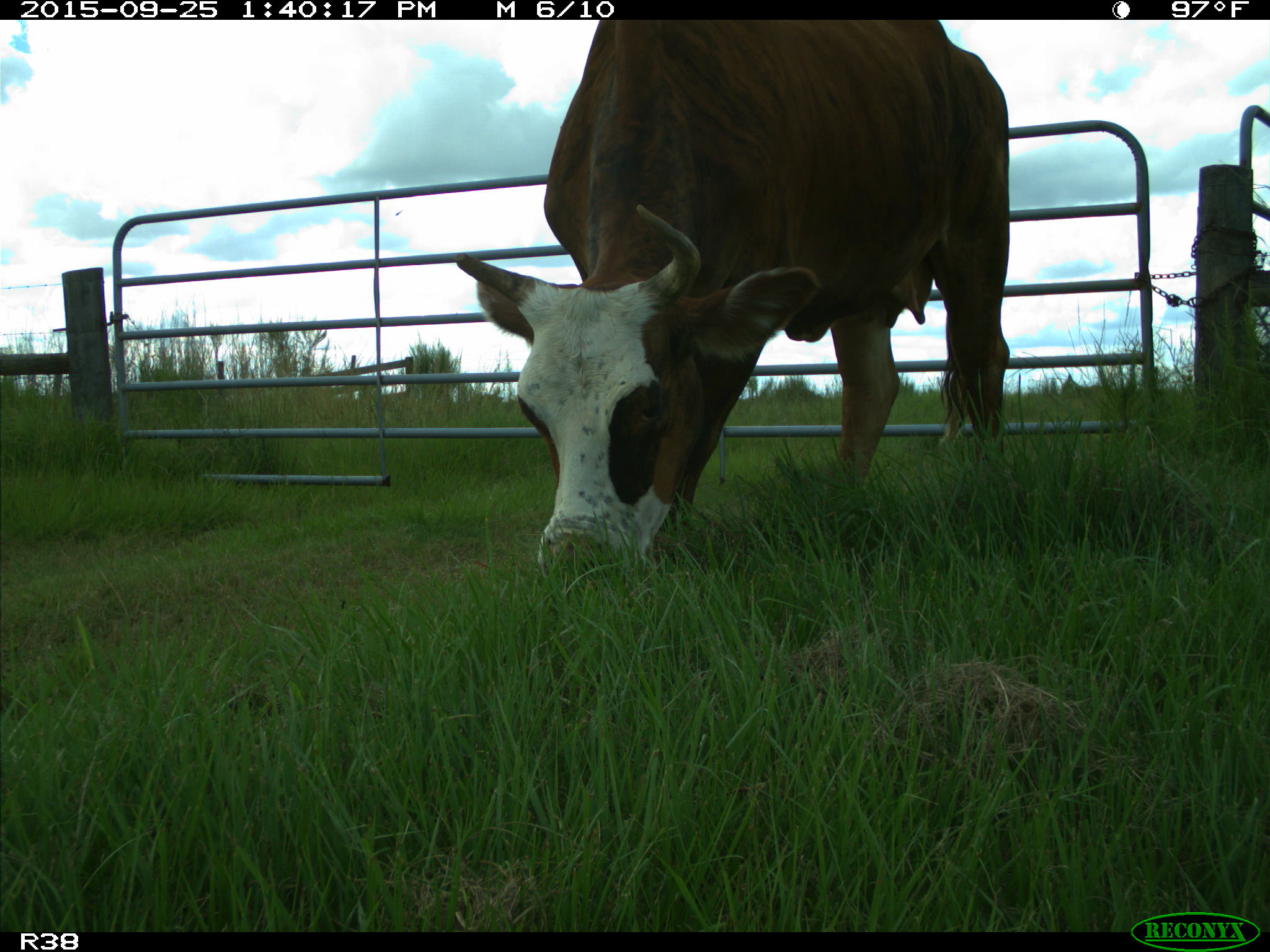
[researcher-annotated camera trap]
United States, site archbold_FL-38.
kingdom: Animalia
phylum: Chordata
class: Mammalia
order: Artiodactyla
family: Bovidae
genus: Bos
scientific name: Bos taurus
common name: domestic cow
Bos taurus (domestic cow).